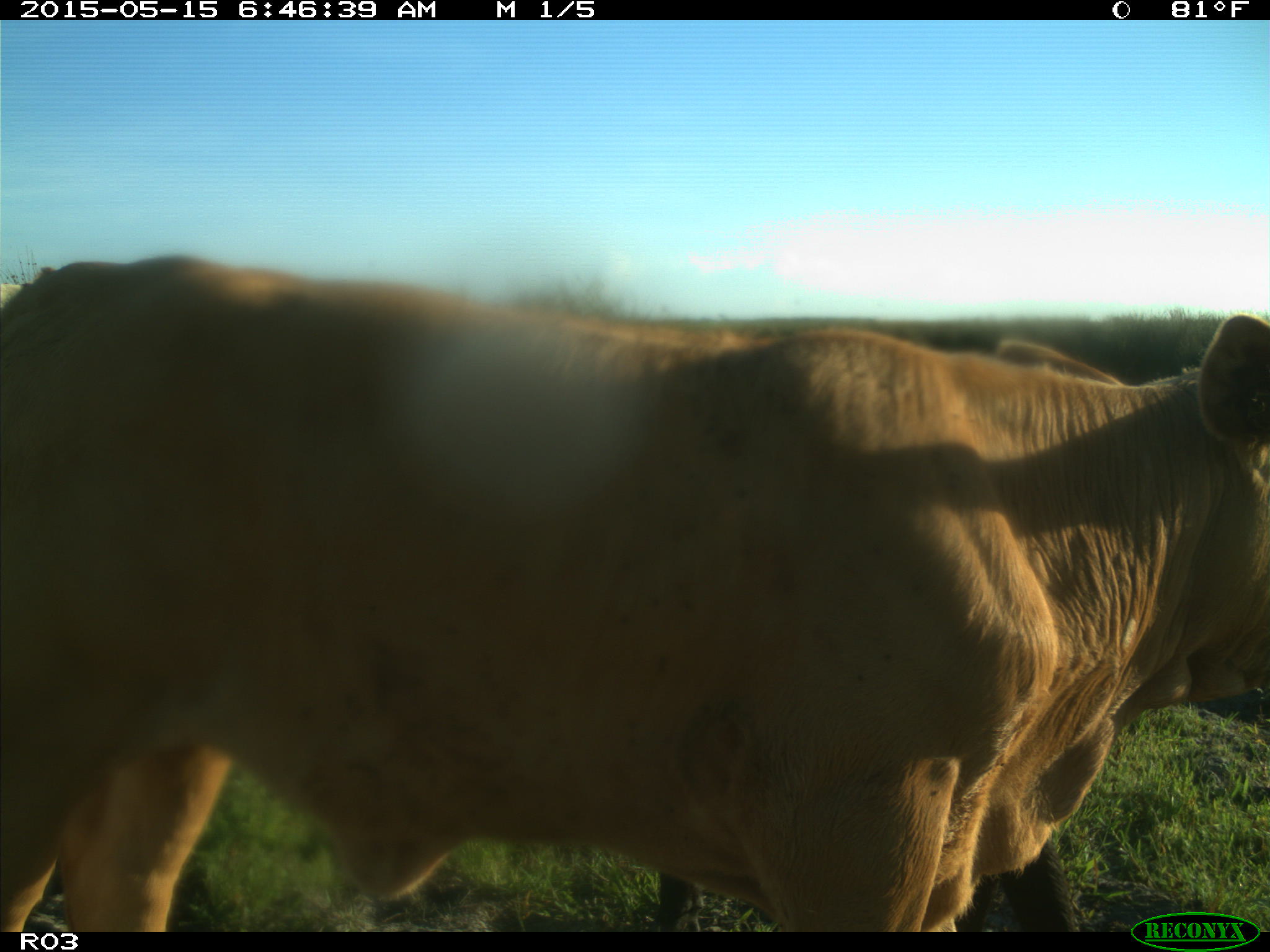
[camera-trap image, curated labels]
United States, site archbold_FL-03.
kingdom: Animalia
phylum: Chordata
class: Mammalia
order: Artiodactyla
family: Bovidae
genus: Bos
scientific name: Bos taurus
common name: domestic cow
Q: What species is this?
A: Bos taurus (domestic cow).